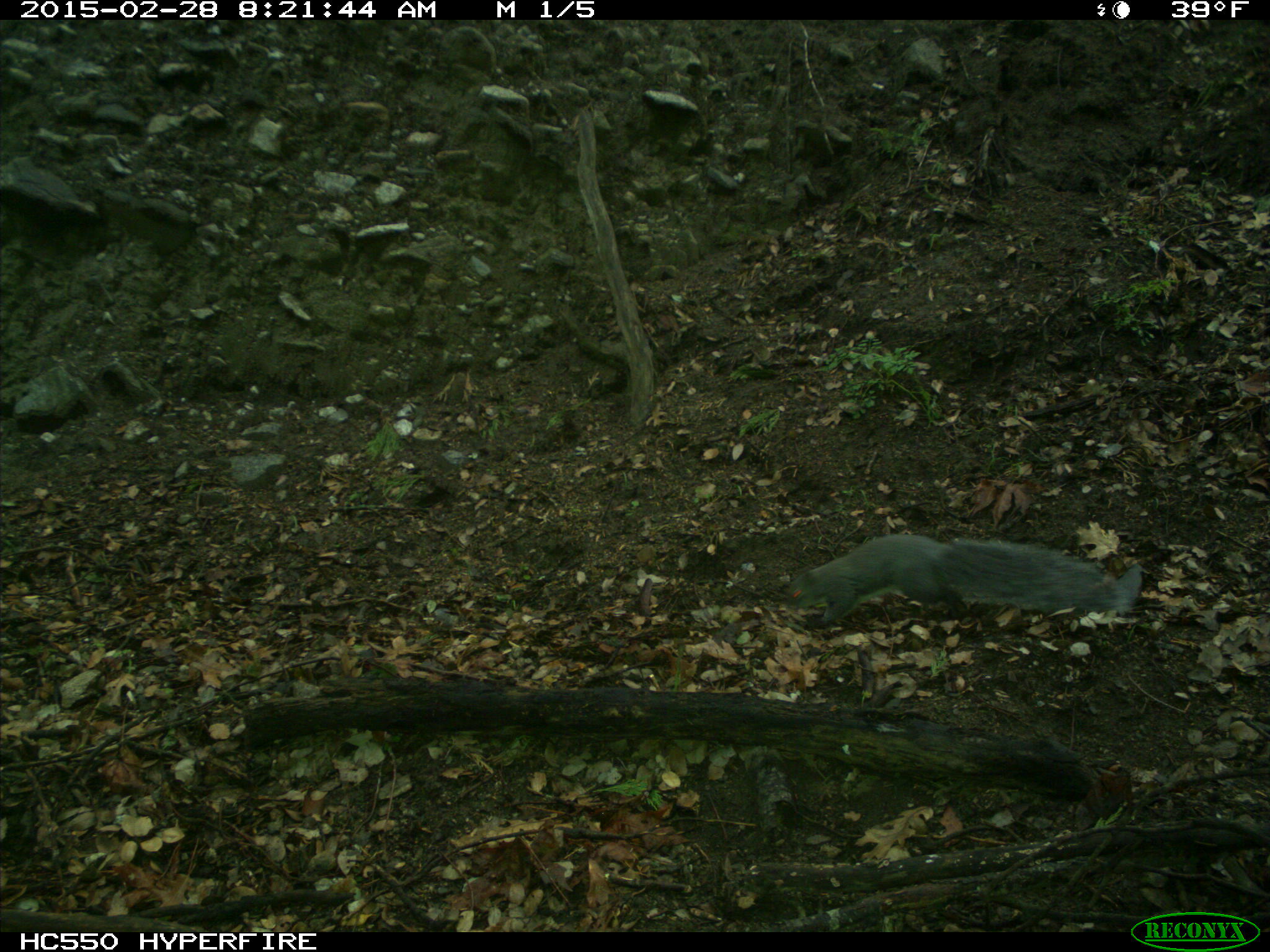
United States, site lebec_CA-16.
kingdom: Animalia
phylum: Chordata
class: Mammalia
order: Rodentia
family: Sciuridae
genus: Sciurus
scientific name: Sciurus carolinensis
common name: eastern gray squirrel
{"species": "Sciurus carolinensis (eastern gray squirrel)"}